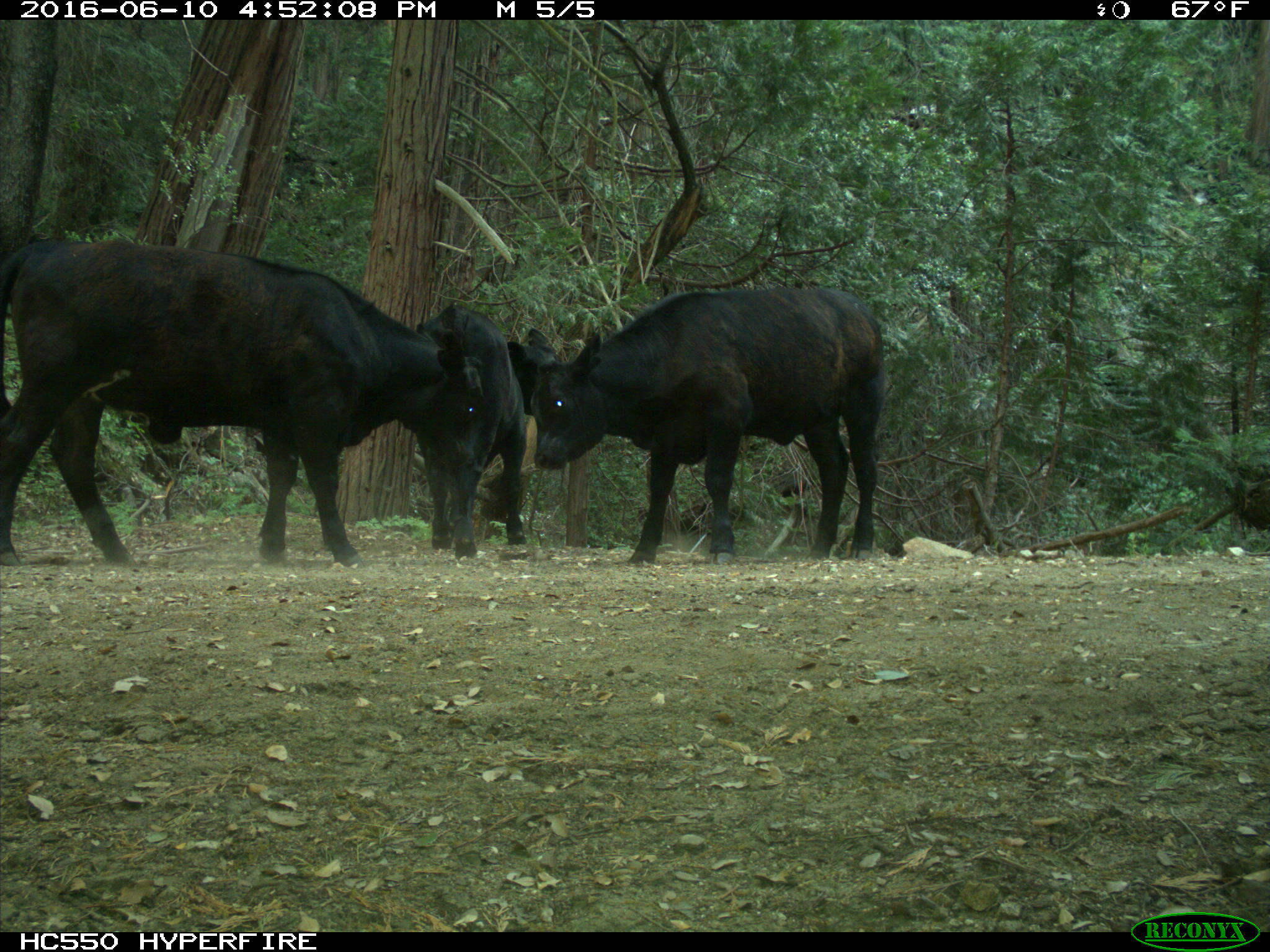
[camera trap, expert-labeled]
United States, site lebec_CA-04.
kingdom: Animalia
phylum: Chordata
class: Mammalia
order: Artiodactyla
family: Bovidae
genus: Bos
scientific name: Bos taurus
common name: domestic cow